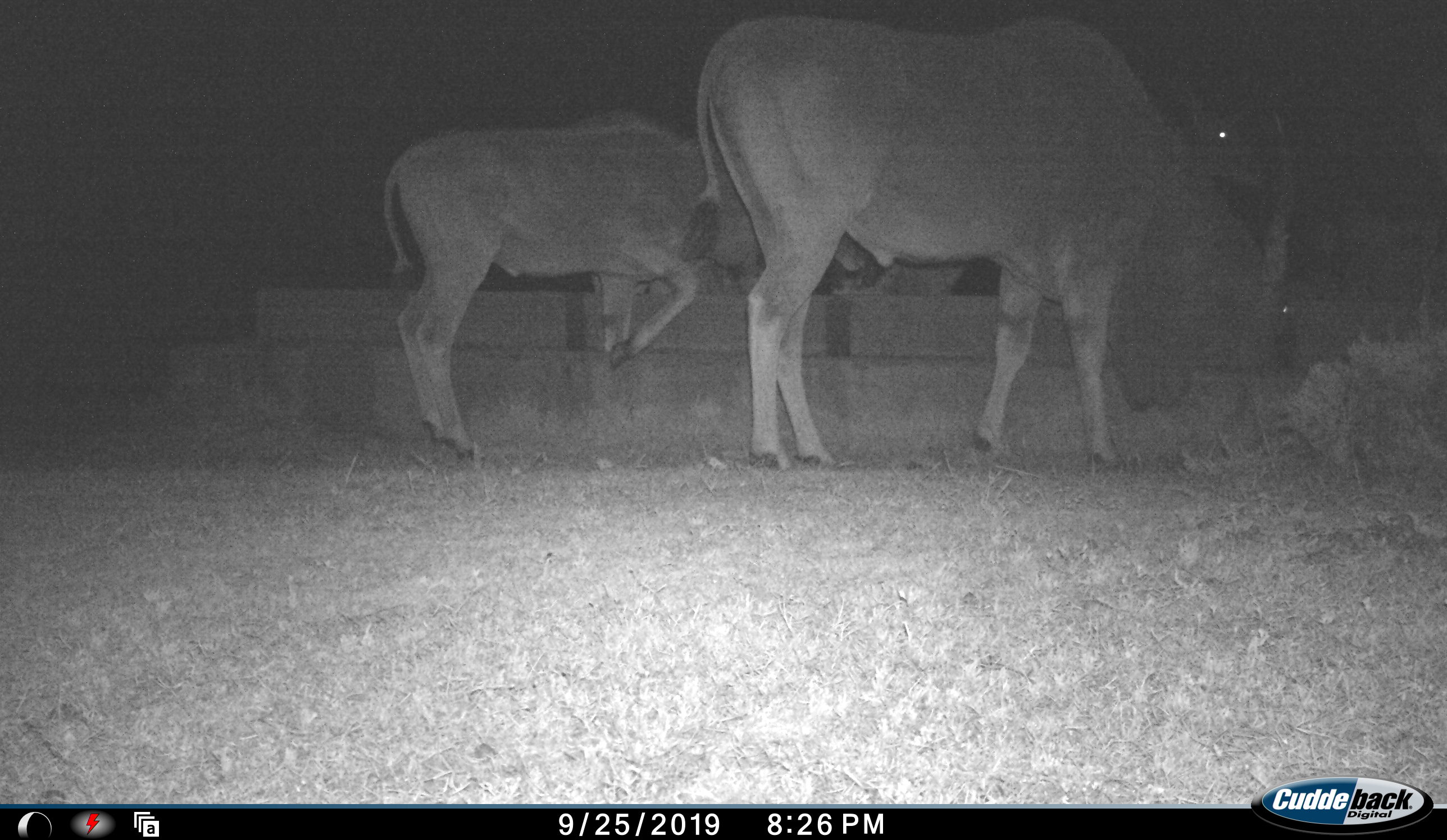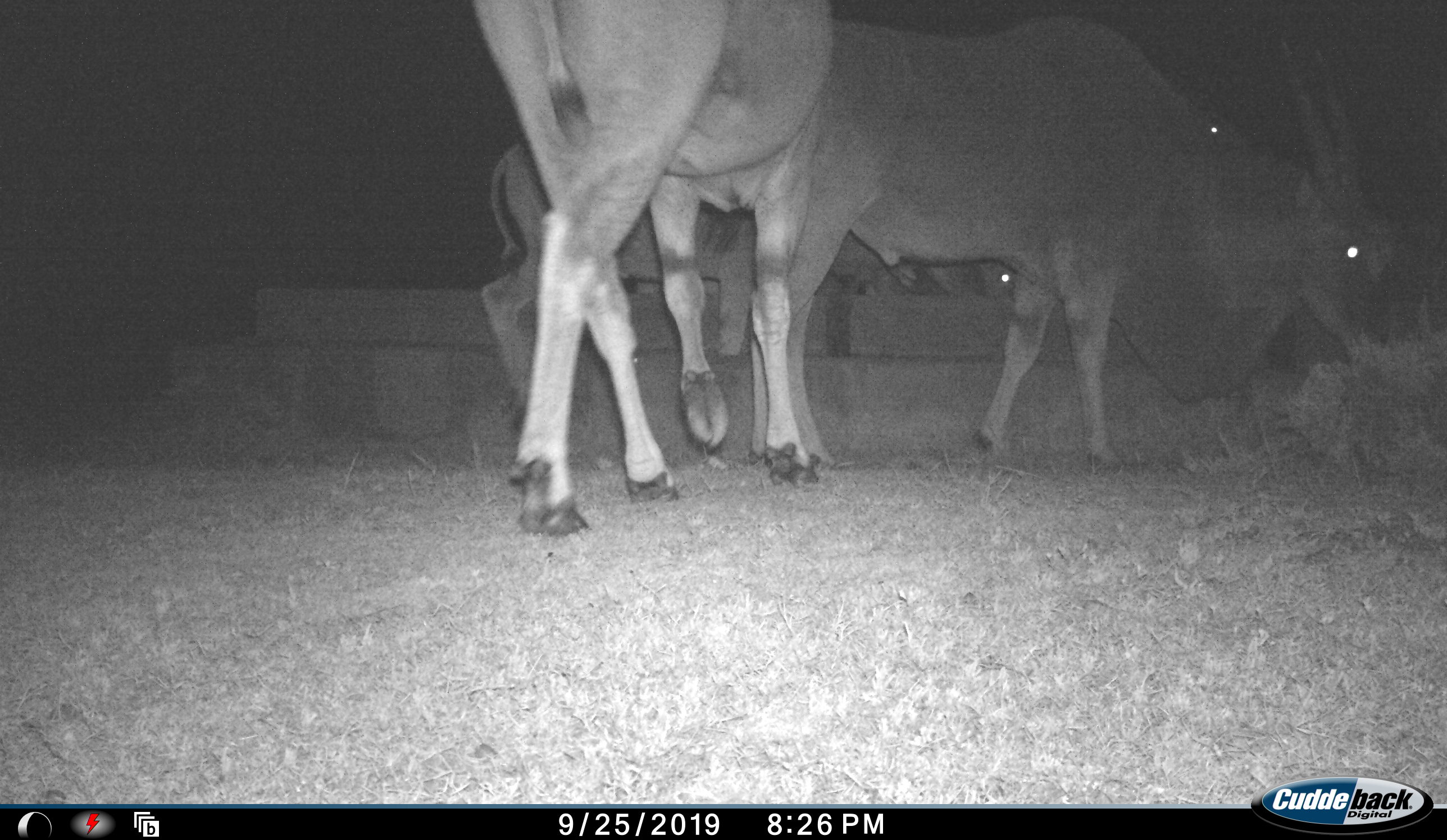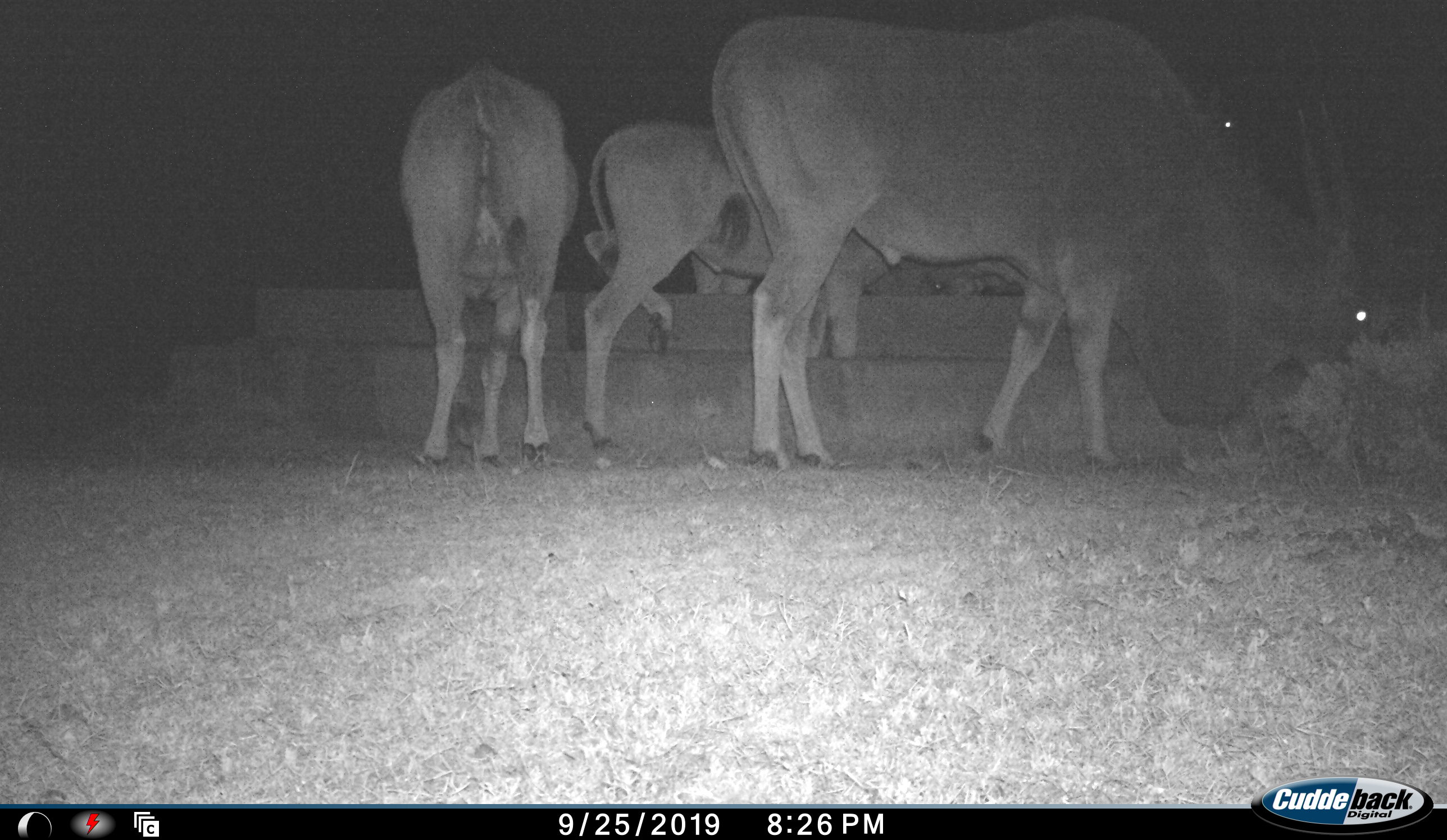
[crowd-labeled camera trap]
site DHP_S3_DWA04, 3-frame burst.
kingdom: Animalia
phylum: Chordata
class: Mammalia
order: Artiodactyla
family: Bovidae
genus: Tragelaphus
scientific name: Tragelaphus oryx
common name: eland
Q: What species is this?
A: Eland (Tragelaphus oryx).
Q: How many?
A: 4.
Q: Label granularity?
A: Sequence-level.